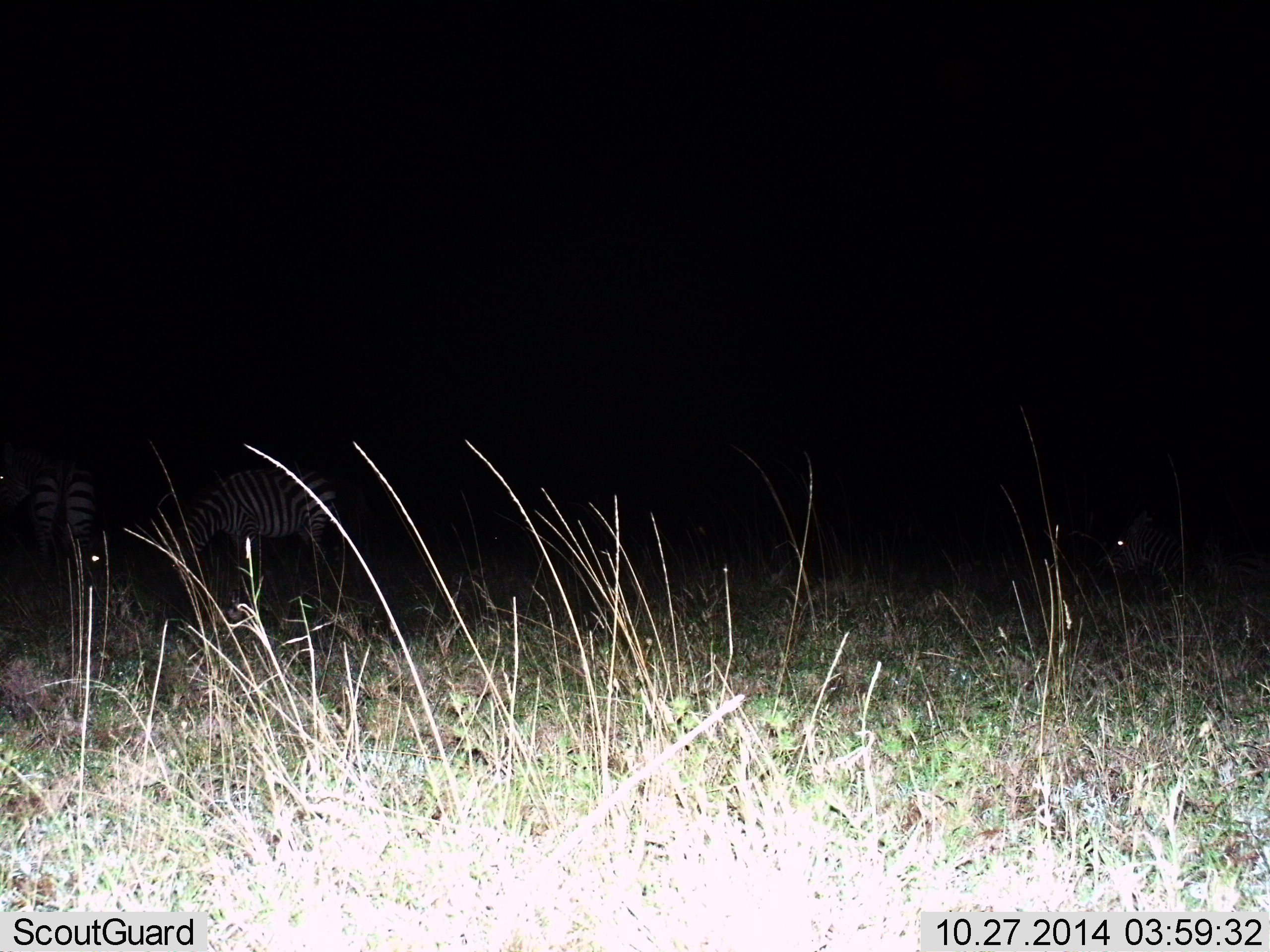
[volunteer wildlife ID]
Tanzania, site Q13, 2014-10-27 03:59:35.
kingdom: Animalia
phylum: Chordata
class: Mammalia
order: Perissodactyla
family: Equidae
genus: Equus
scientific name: Equus quagga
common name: plains zebra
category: zebra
Zebra (plains zebra) (Equus quagga), count 3. Behavior (volunteer vote fractions): standing 50%, resting 10%, moving 10%, interacting 0%. Young present (vote fraction): 0%. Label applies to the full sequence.